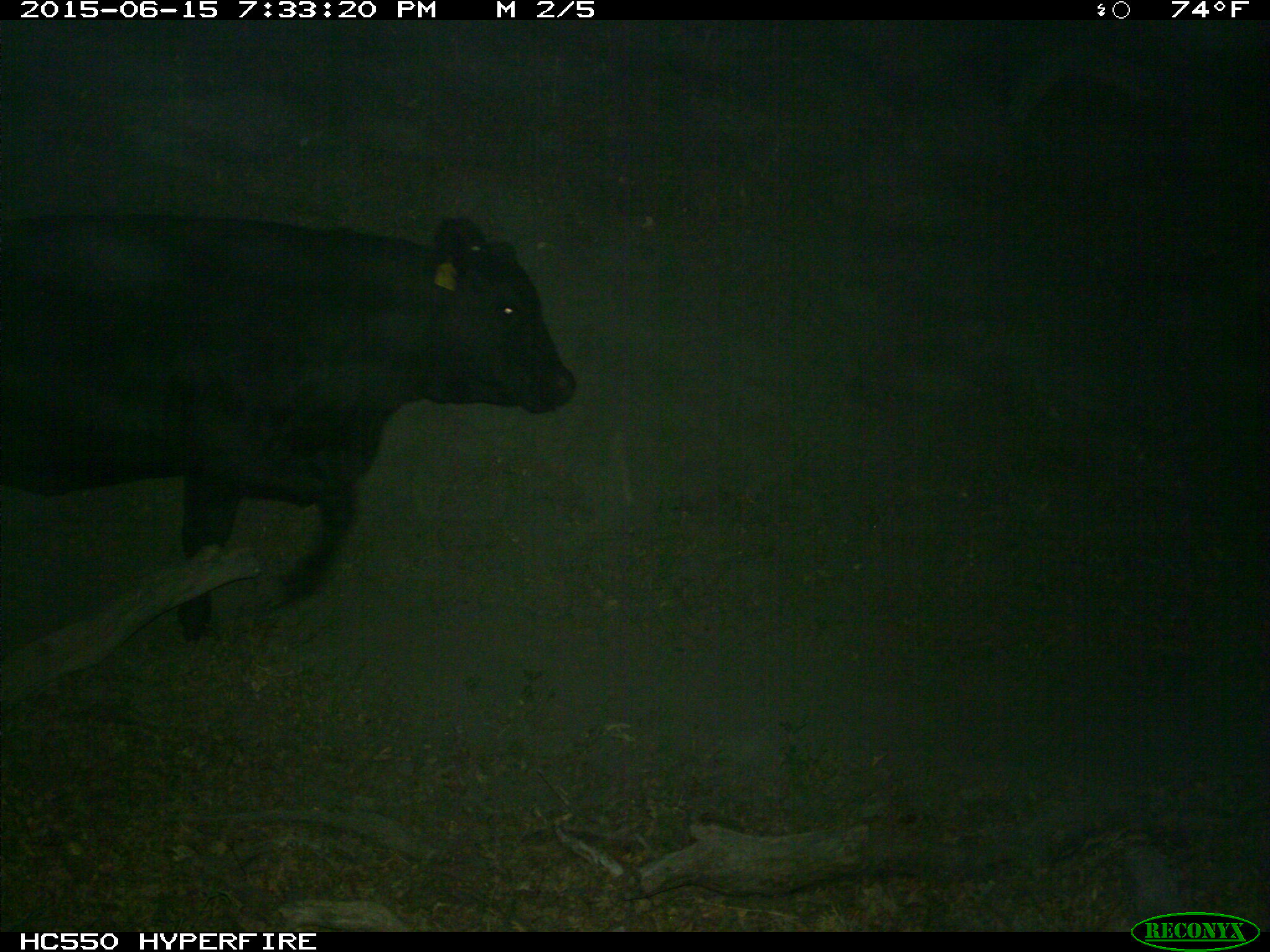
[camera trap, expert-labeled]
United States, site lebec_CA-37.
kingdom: Animalia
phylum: Chordata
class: Mammalia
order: Artiodactyla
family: Bovidae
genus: Bos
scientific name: Bos taurus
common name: domestic cow